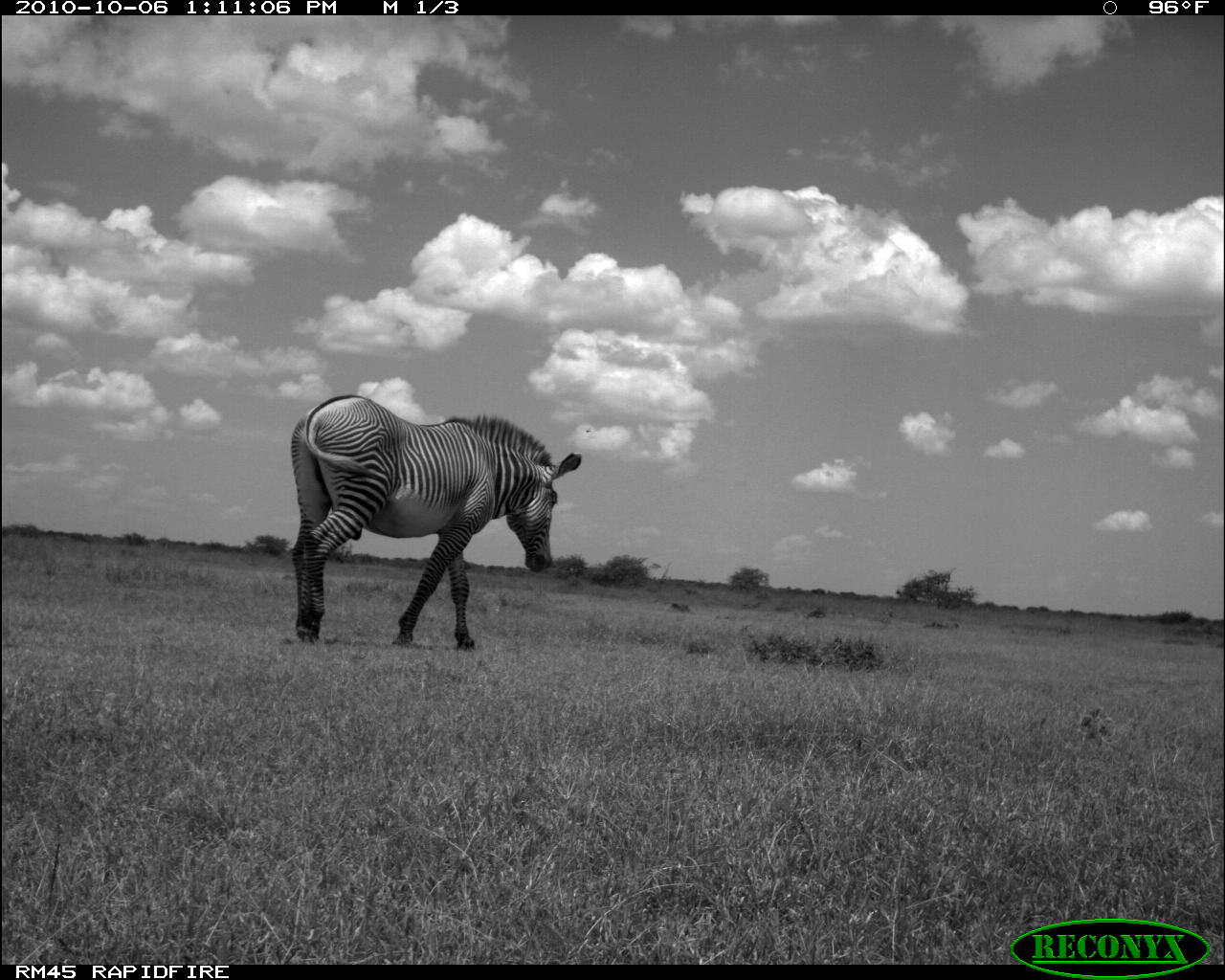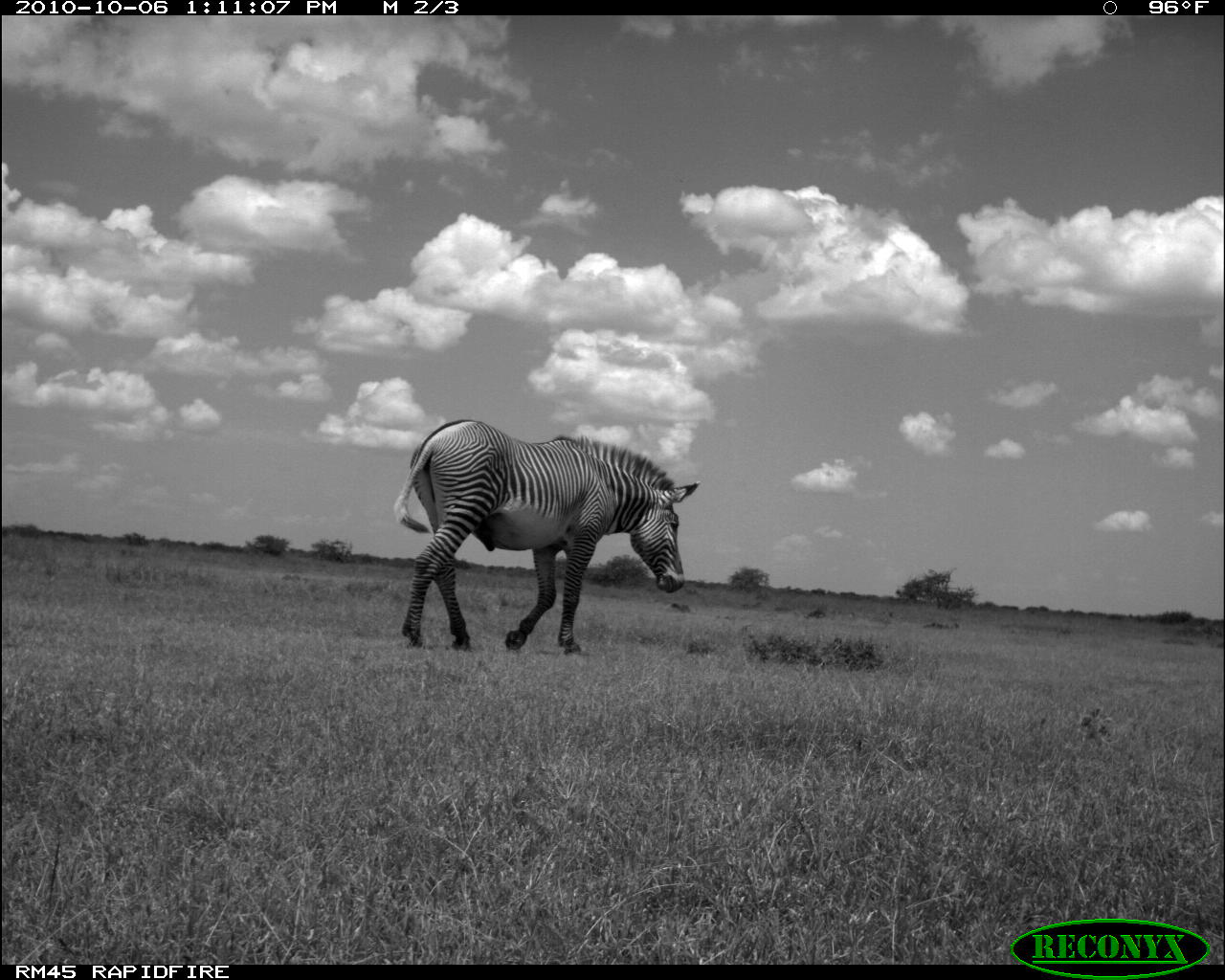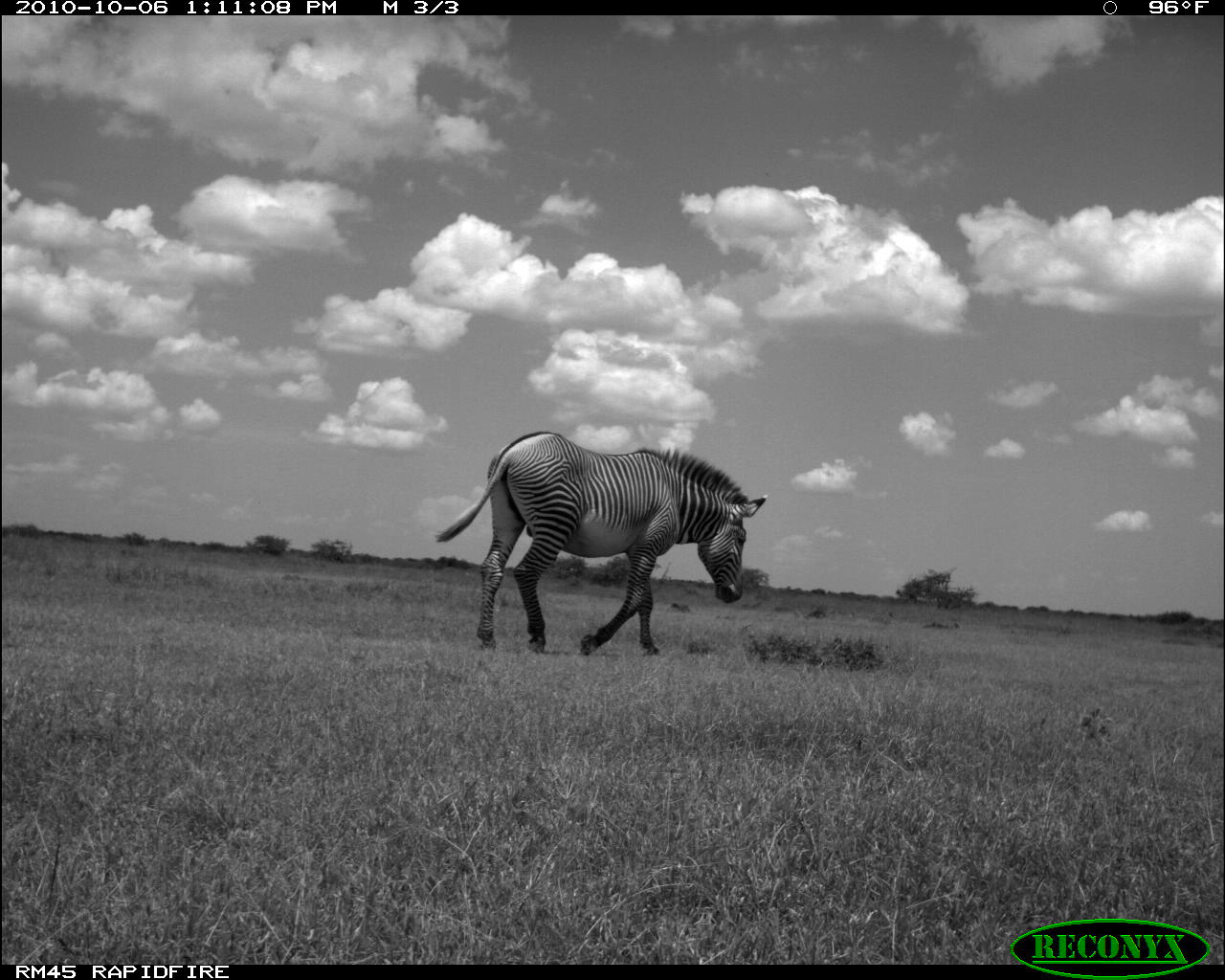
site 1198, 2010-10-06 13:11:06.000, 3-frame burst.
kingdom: Animalia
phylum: Chordata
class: Mammalia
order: Perissodactyla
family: Equidae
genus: Equus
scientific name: Equus grevyi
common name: grévy's zebra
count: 1